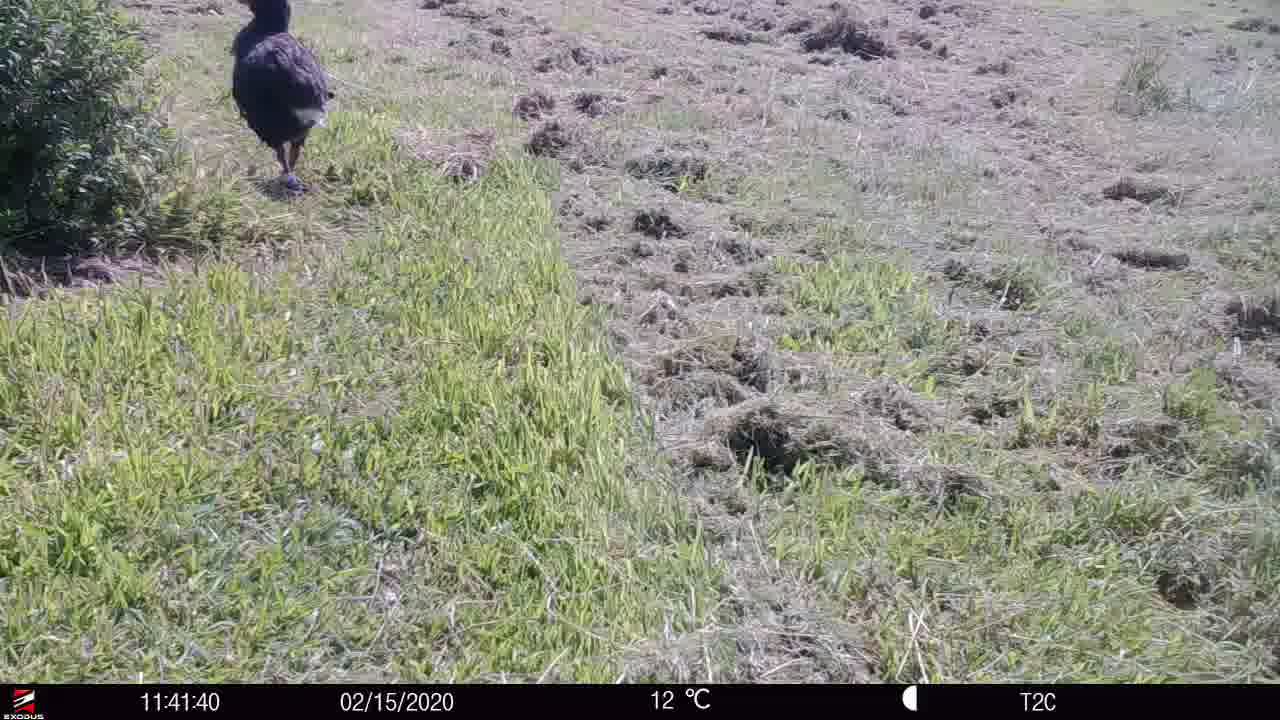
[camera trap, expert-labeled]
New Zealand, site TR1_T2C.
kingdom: Animalia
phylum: Chordata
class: Aves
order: Gruiformes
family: Rallidae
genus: Porphyrio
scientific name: Porphyrio mantelli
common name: takahe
Takahe (Porphyrio mantelli).